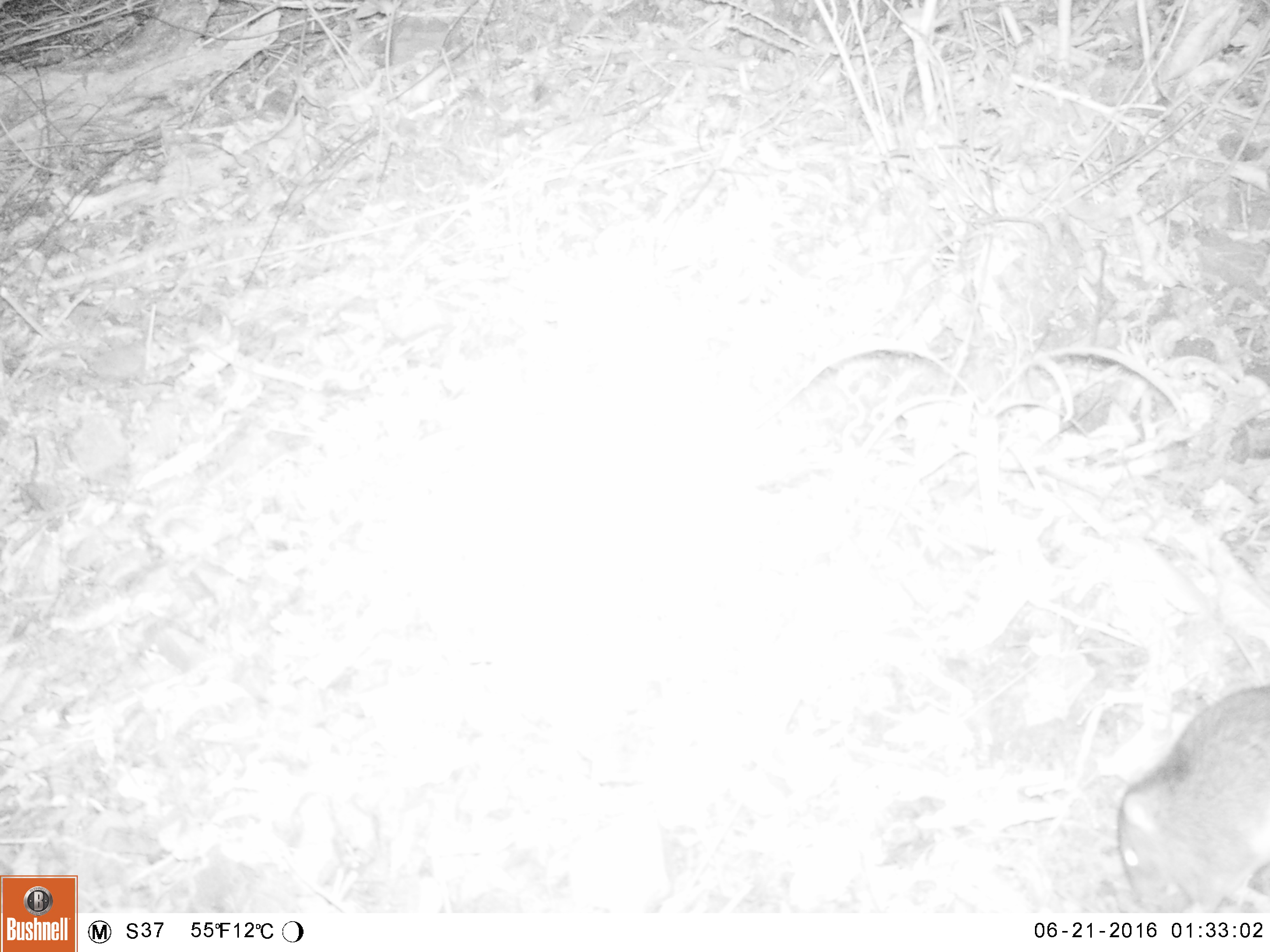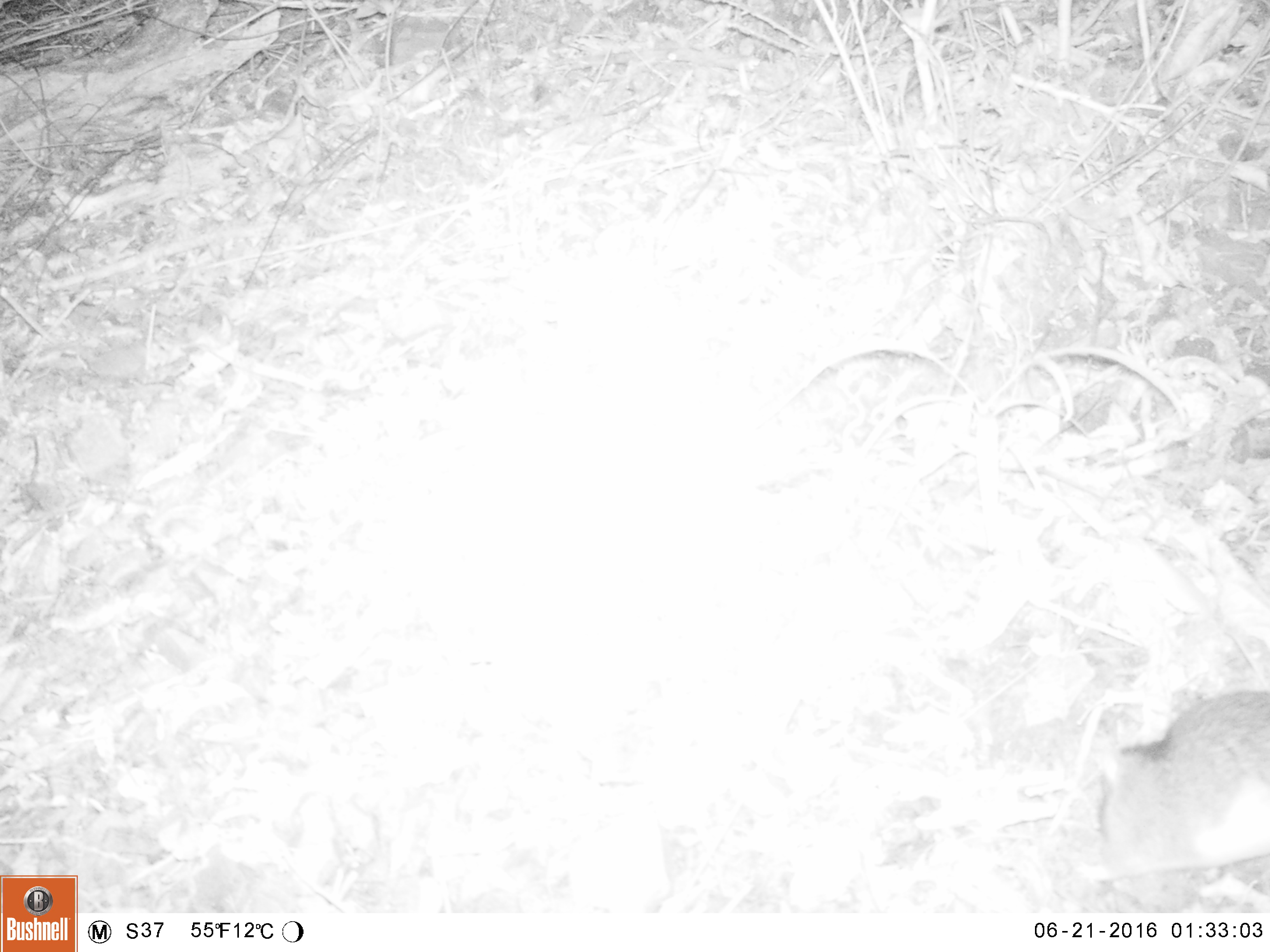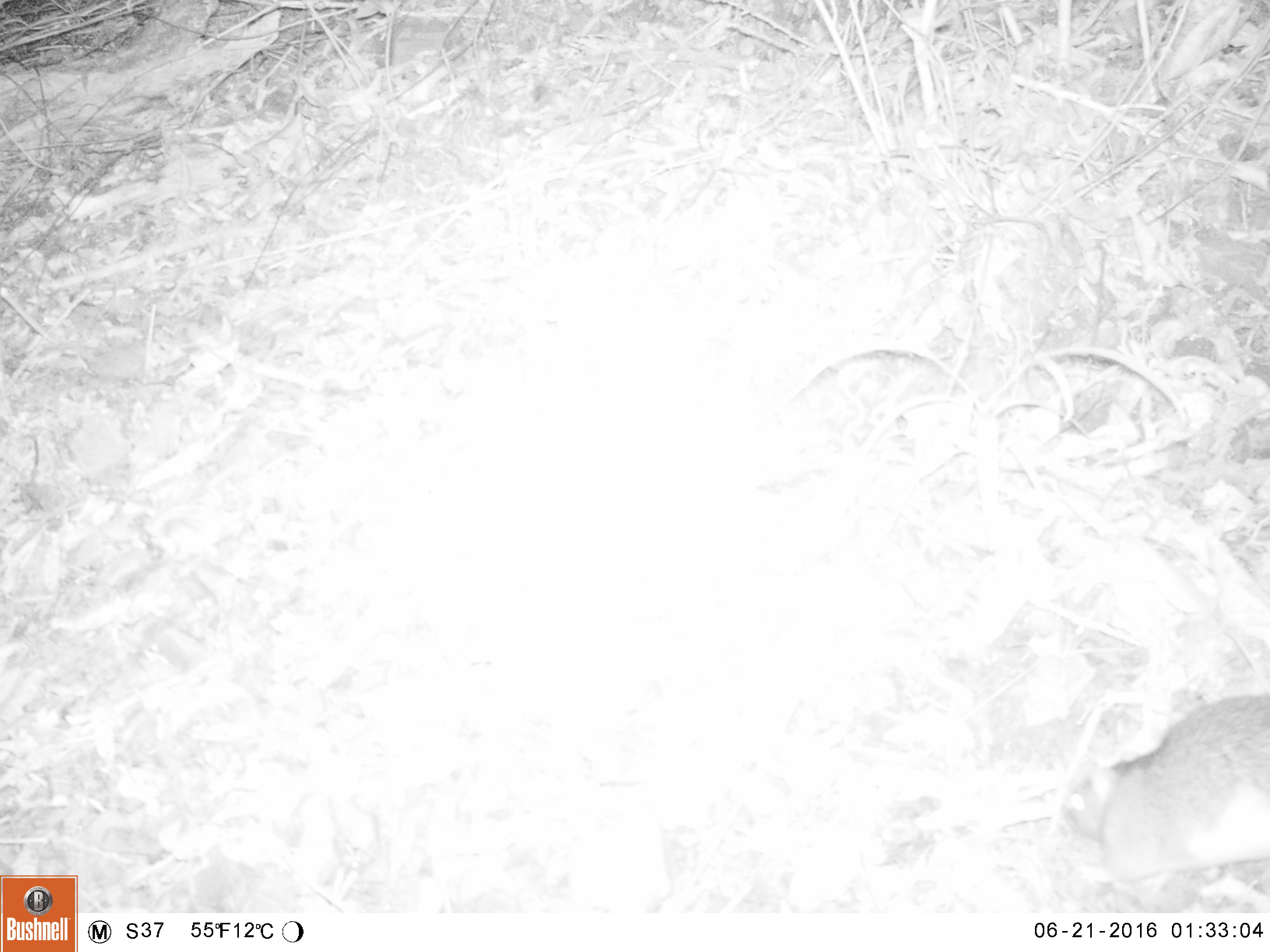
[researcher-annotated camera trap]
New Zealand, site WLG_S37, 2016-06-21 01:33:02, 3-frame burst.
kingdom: Animalia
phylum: Chordata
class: Mammalia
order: Rodentia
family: Muridae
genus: Rattus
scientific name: Rattus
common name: rat